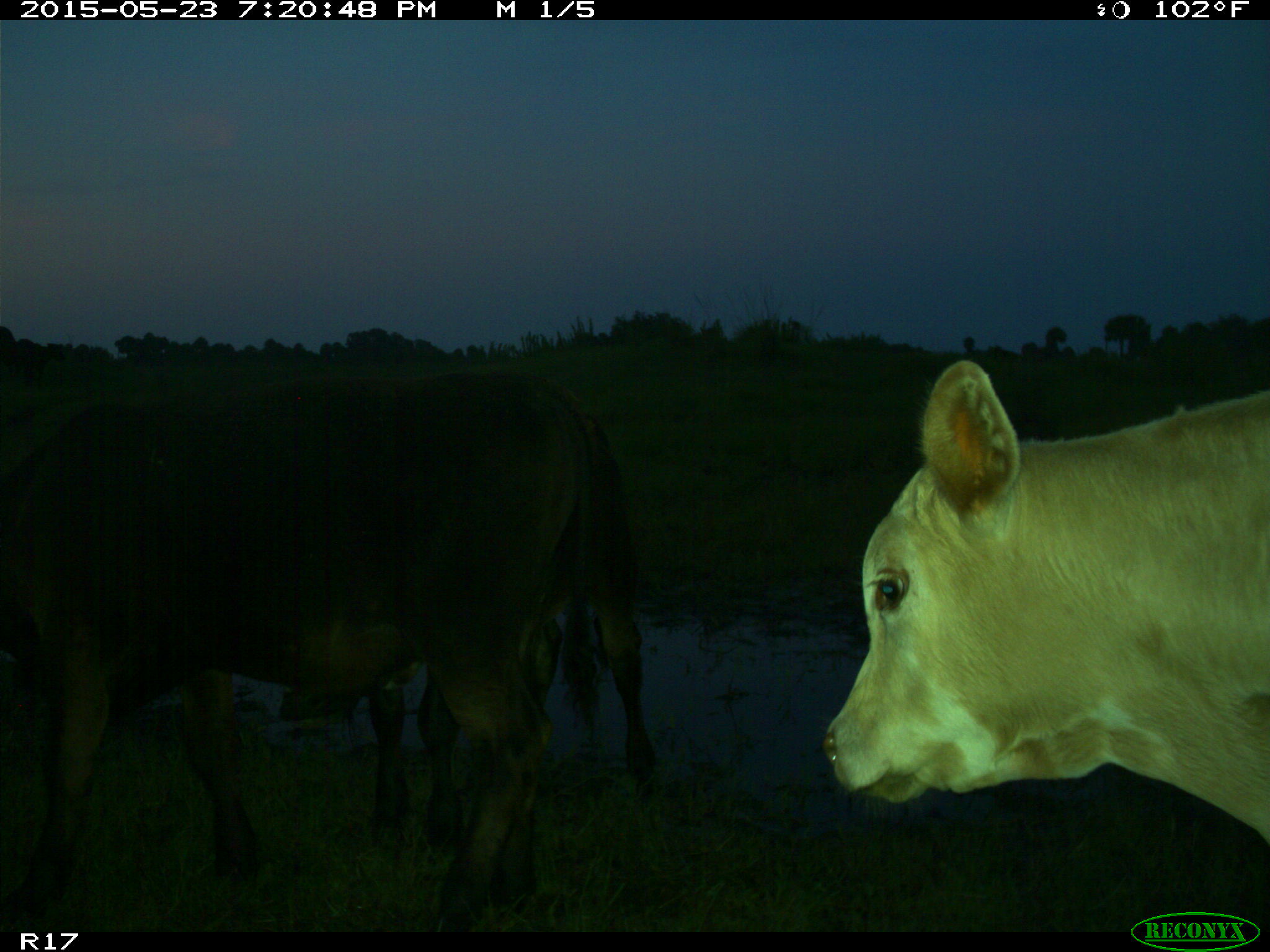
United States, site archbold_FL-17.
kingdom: Animalia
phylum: Chordata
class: Mammalia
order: Artiodactyla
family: Bovidae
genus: Bos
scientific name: Bos taurus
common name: domestic cow